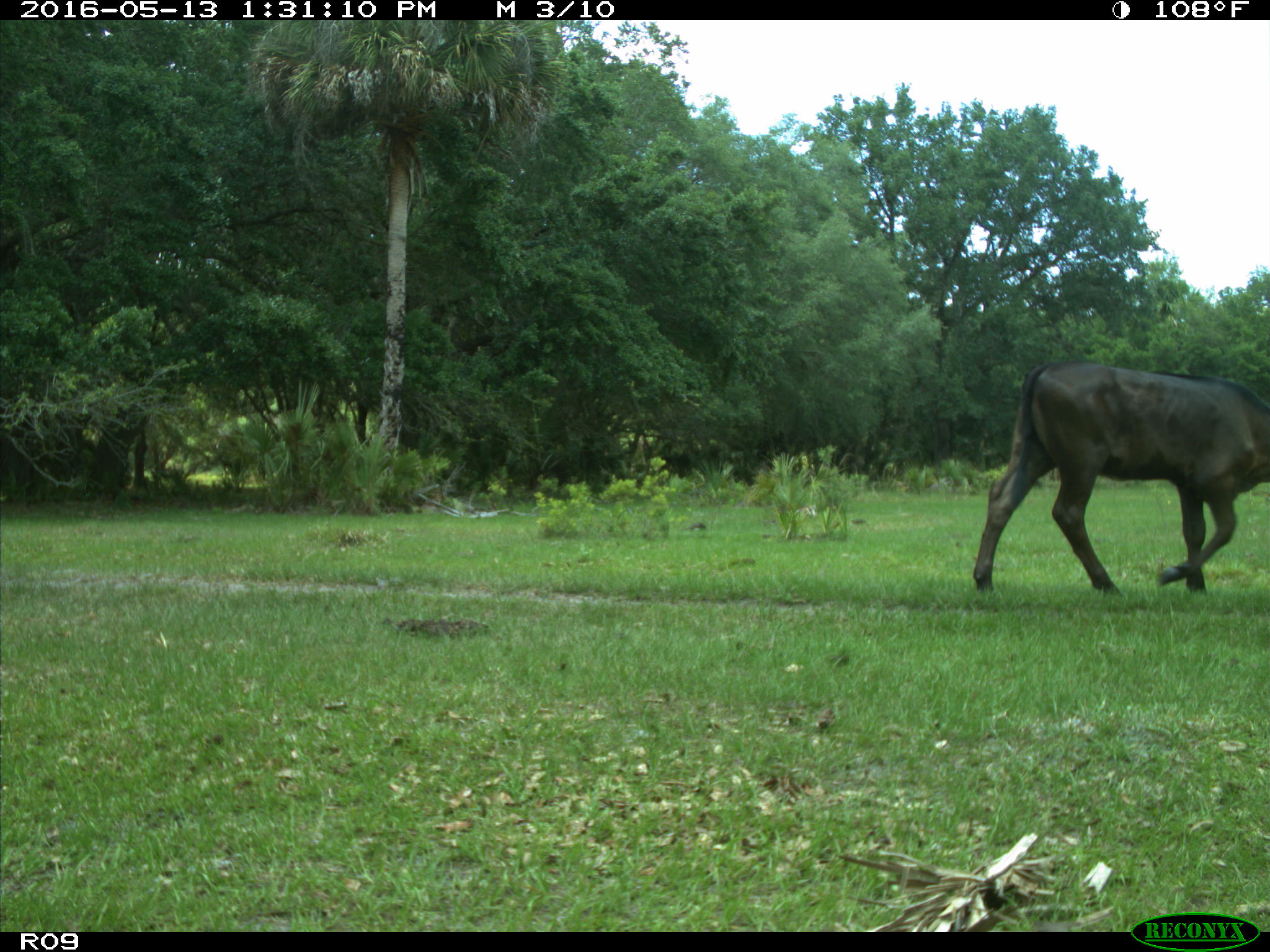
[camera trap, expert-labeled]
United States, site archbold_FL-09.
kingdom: Animalia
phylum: Chordata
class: Mammalia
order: Artiodactyla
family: Bovidae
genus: Bos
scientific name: Bos taurus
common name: domestic cow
Bos taurus (domestic cow).